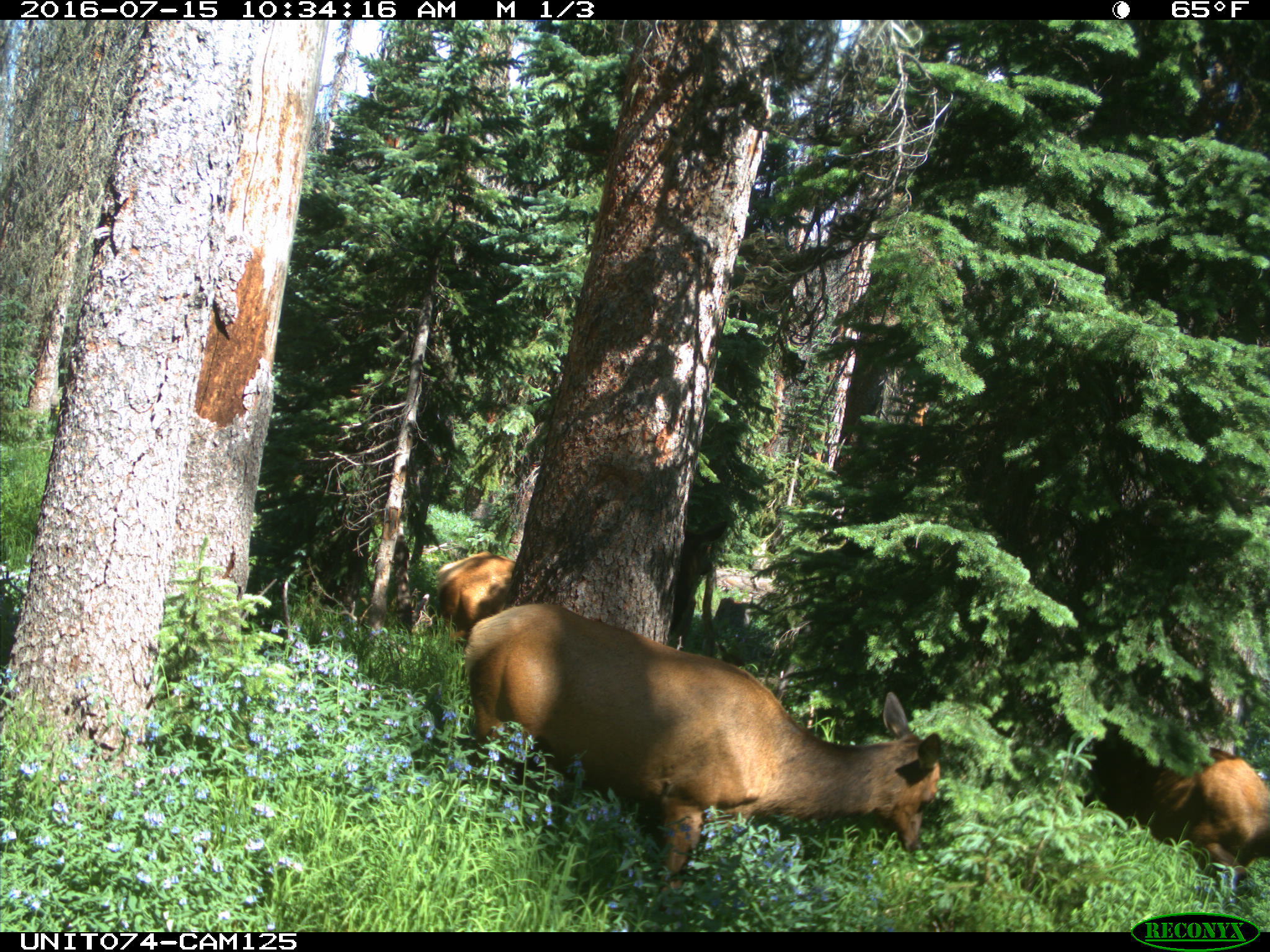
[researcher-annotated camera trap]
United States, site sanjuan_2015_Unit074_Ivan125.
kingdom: Animalia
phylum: Chordata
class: Mammalia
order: Artiodactyla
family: Cervidae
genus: Cervus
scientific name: Cervus elaphus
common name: red deer